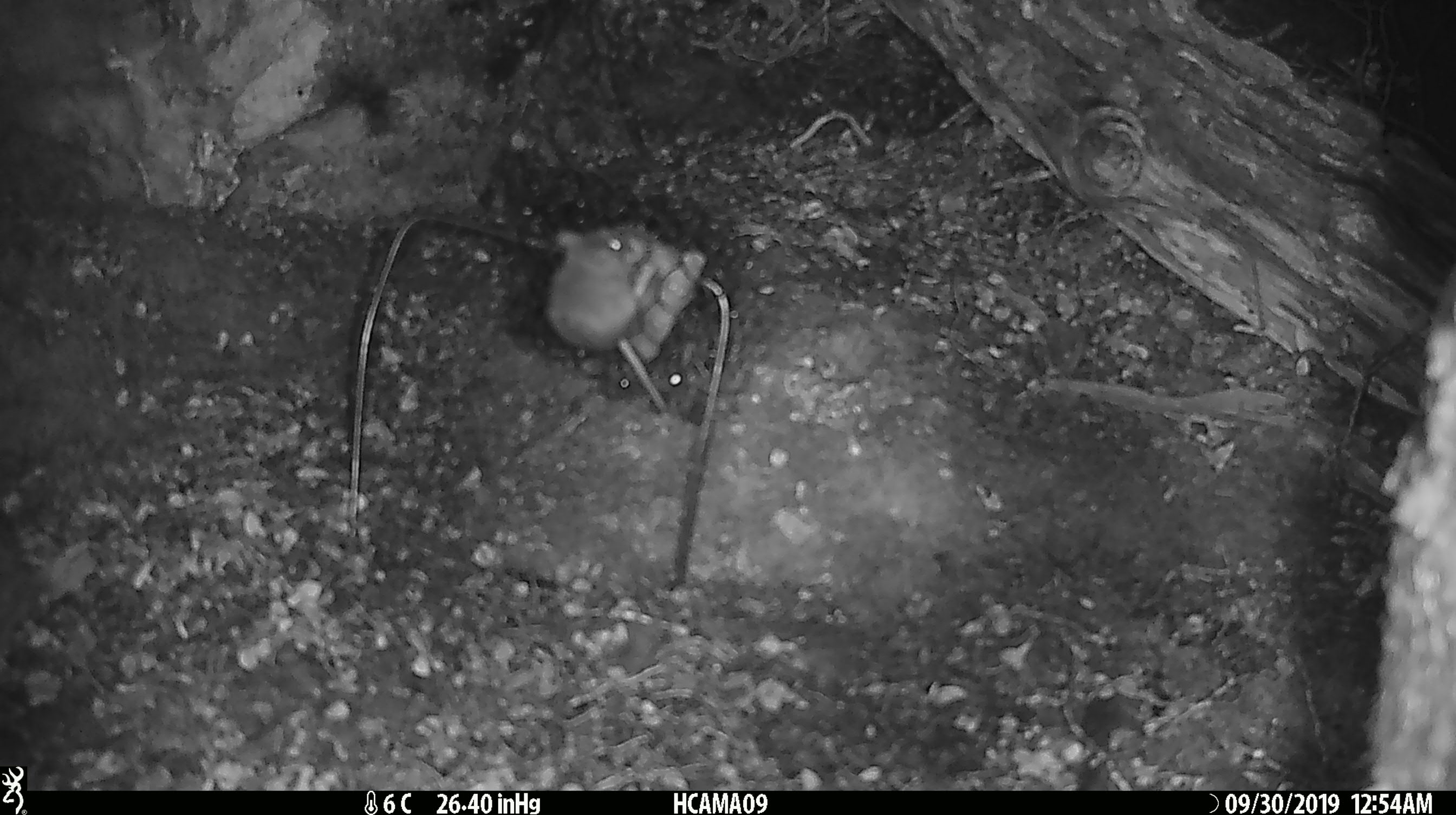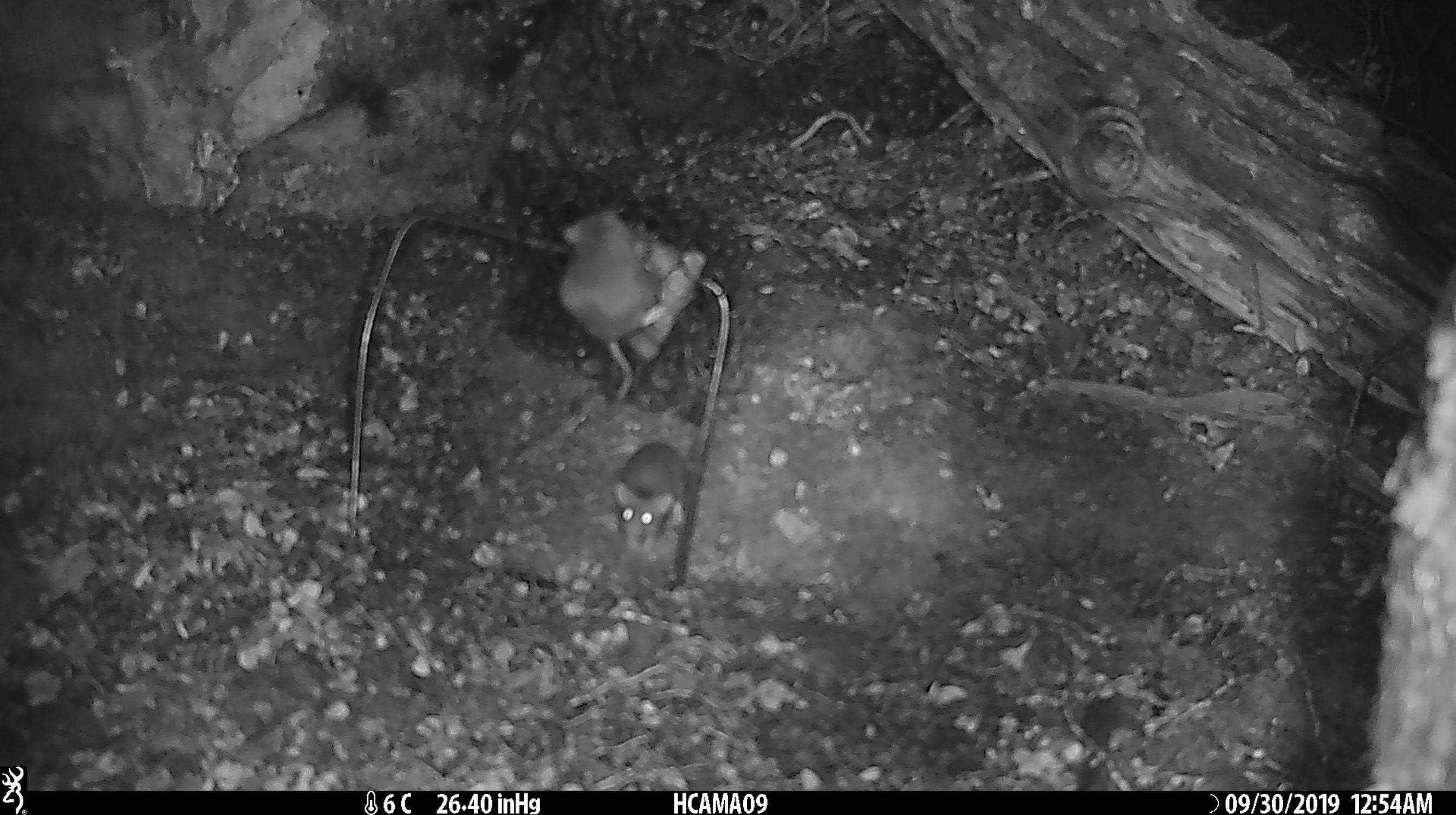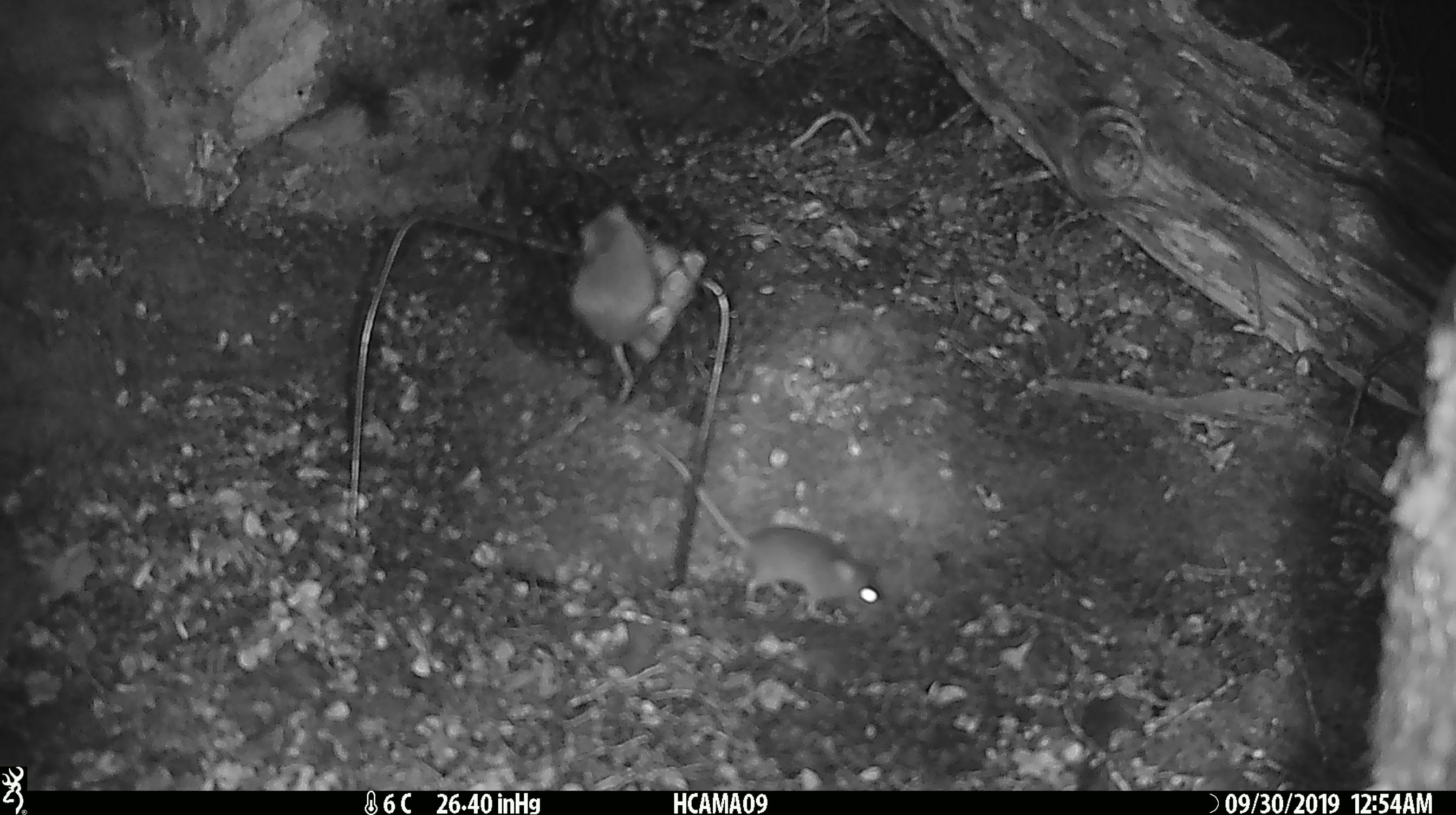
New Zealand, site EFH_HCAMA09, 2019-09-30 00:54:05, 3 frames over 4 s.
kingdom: Animalia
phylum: Chordata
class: Mammalia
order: Rodentia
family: Muridae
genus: Mus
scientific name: Mus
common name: mouse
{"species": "mouse (Mus)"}